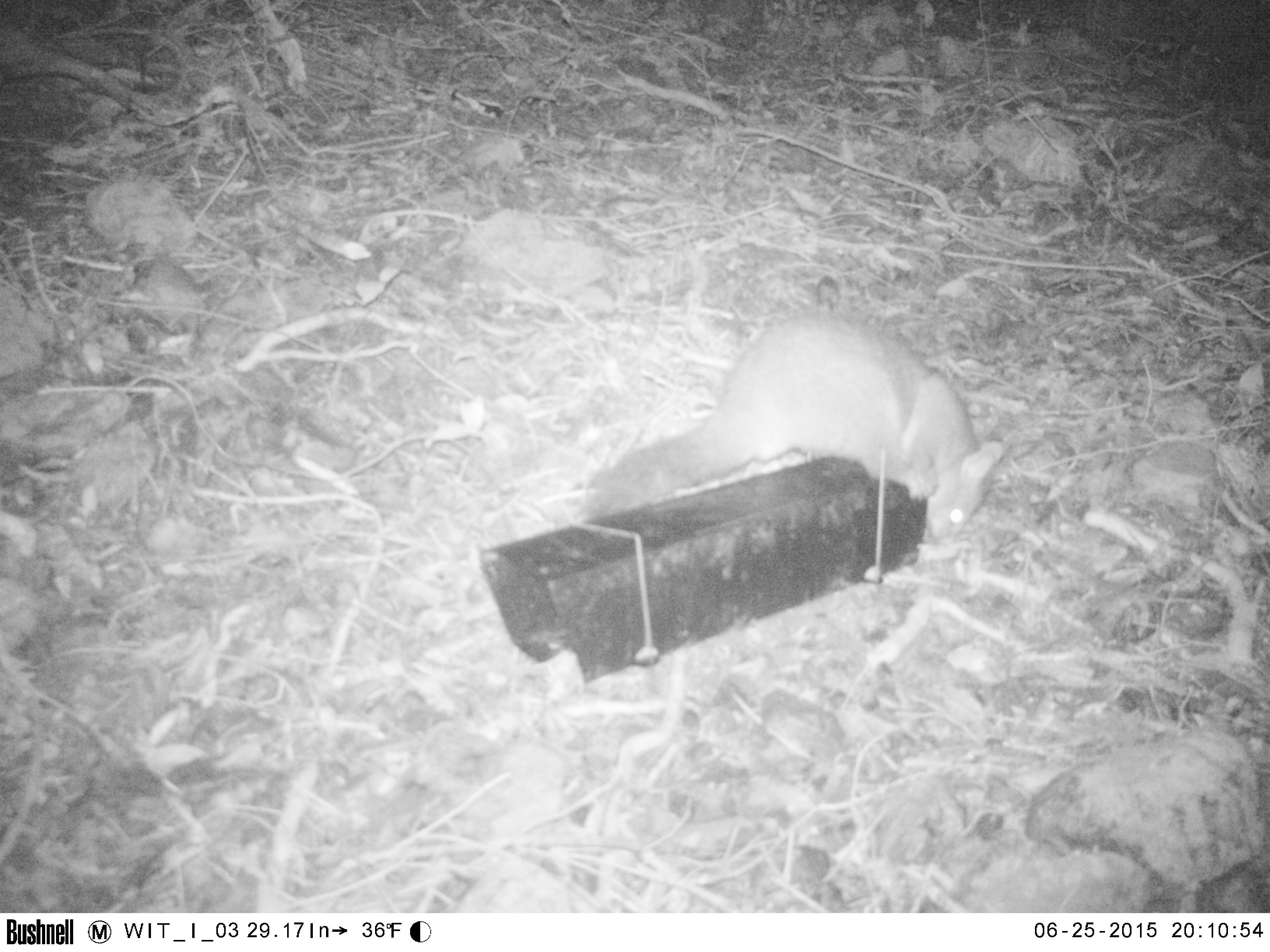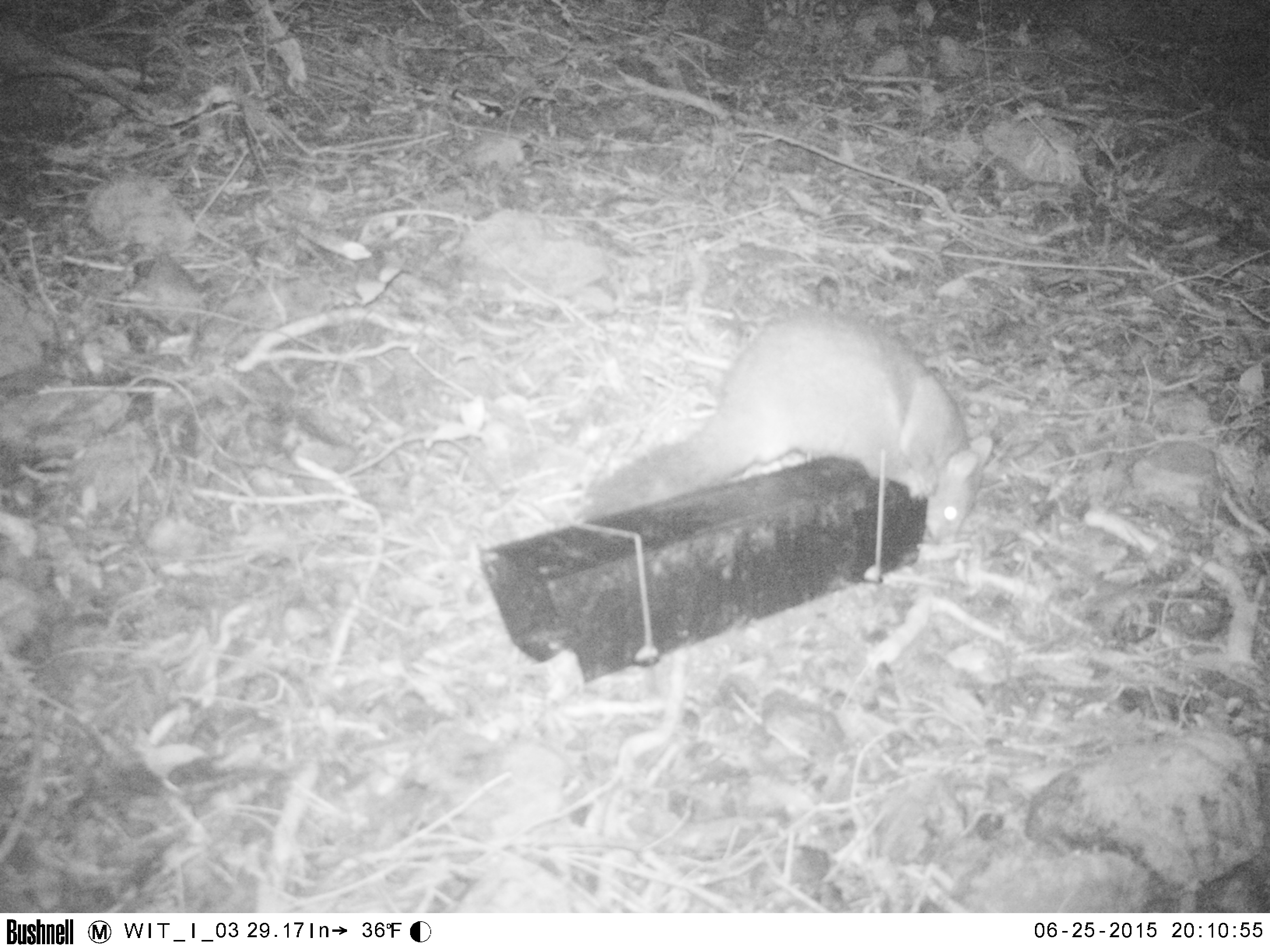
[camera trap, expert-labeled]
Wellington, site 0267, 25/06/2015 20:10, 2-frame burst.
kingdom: Animalia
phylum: Chordata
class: Mammalia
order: Didelphimorphia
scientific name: Didelphimorphia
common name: possum